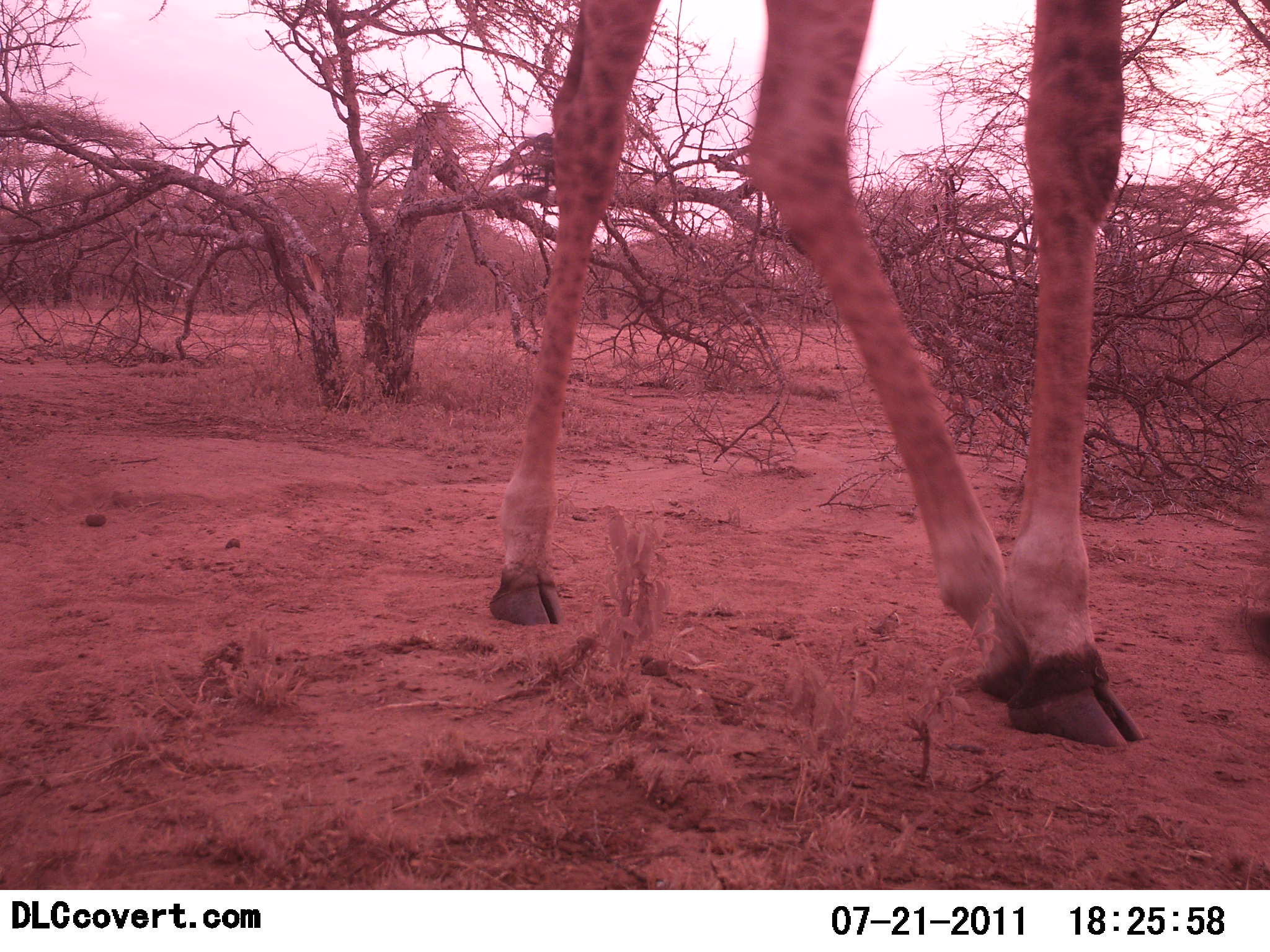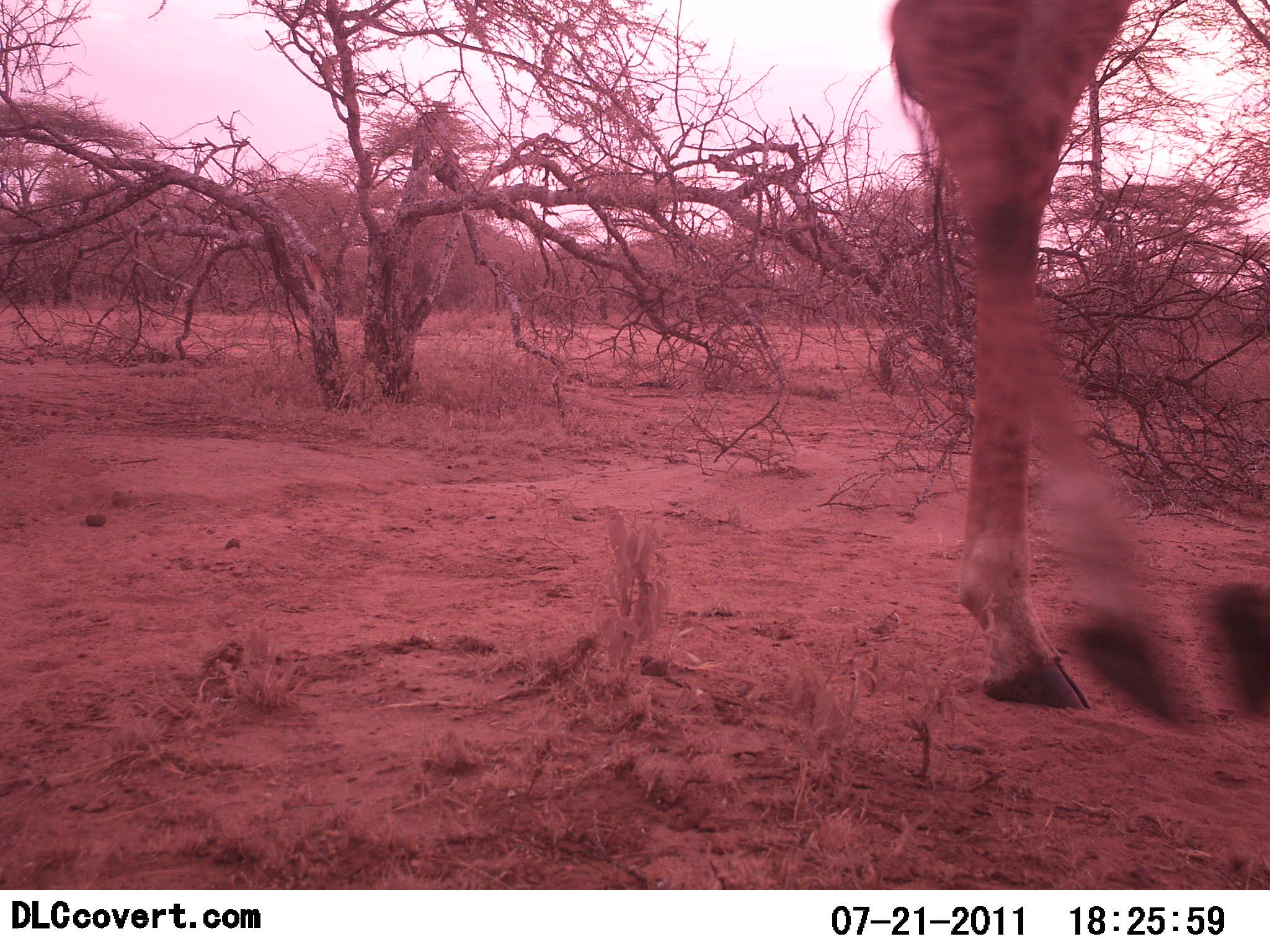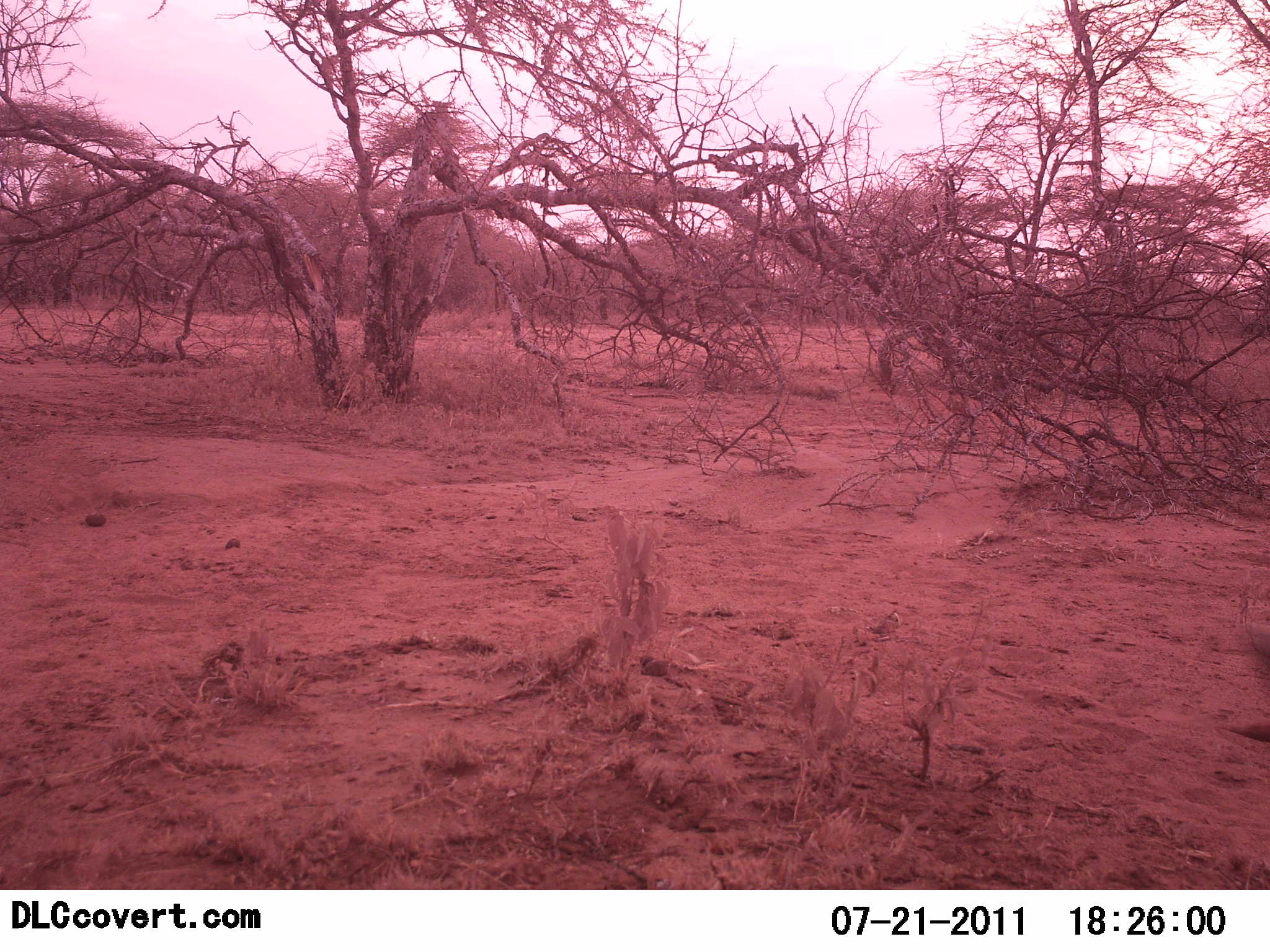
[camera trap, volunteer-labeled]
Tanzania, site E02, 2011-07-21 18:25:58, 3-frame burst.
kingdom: Animalia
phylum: Chordata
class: Mammalia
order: Artiodactyla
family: Giraffidae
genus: Giraffa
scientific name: Giraffa camelopardalis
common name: giraffe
Giraffe (Giraffa camelopardalis), count 1. Behavior (volunteer vote fractions): standing 0%, resting 0%, moving 100%, interacting 0%. Young present (vote fraction): 0%. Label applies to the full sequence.